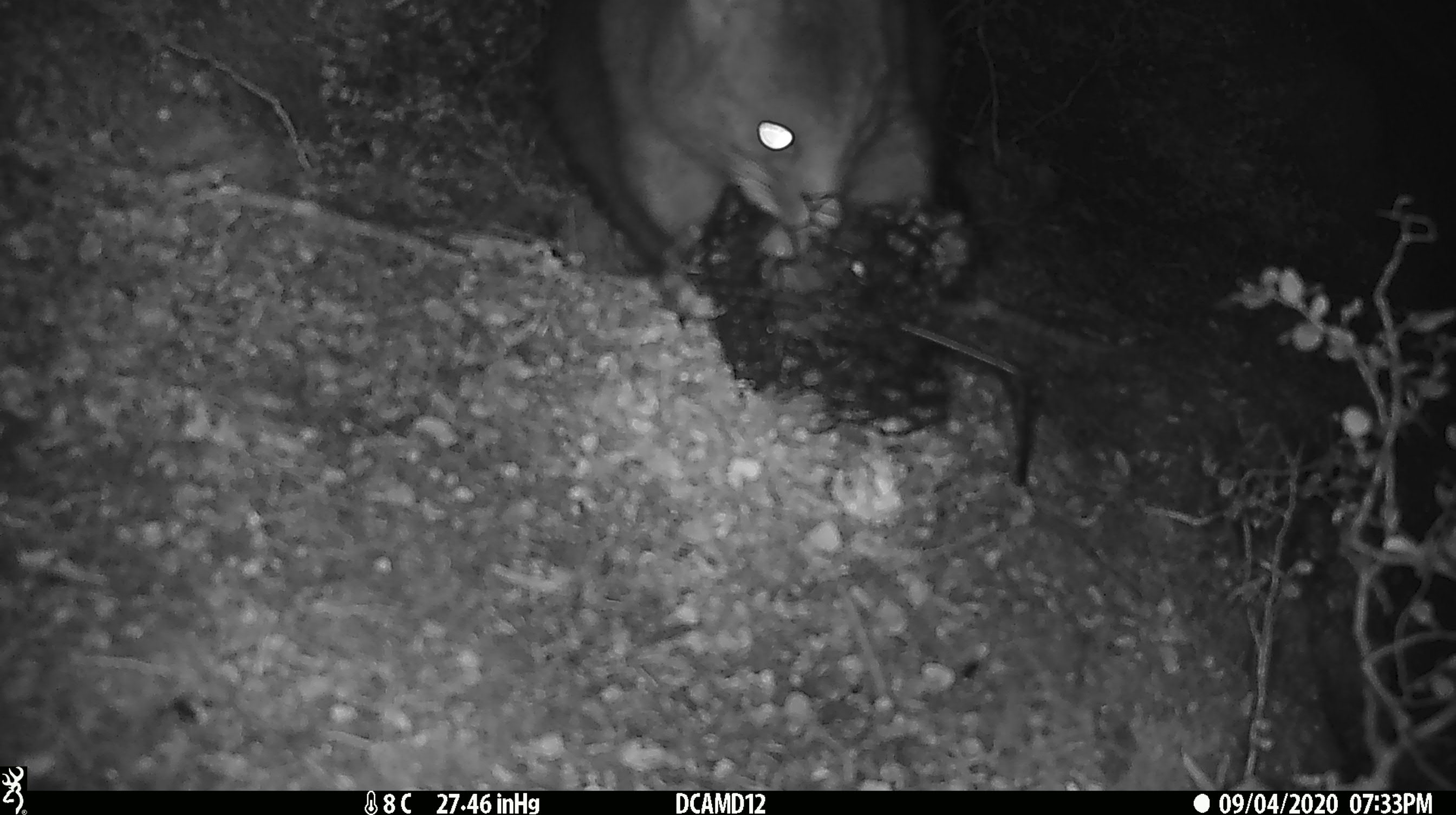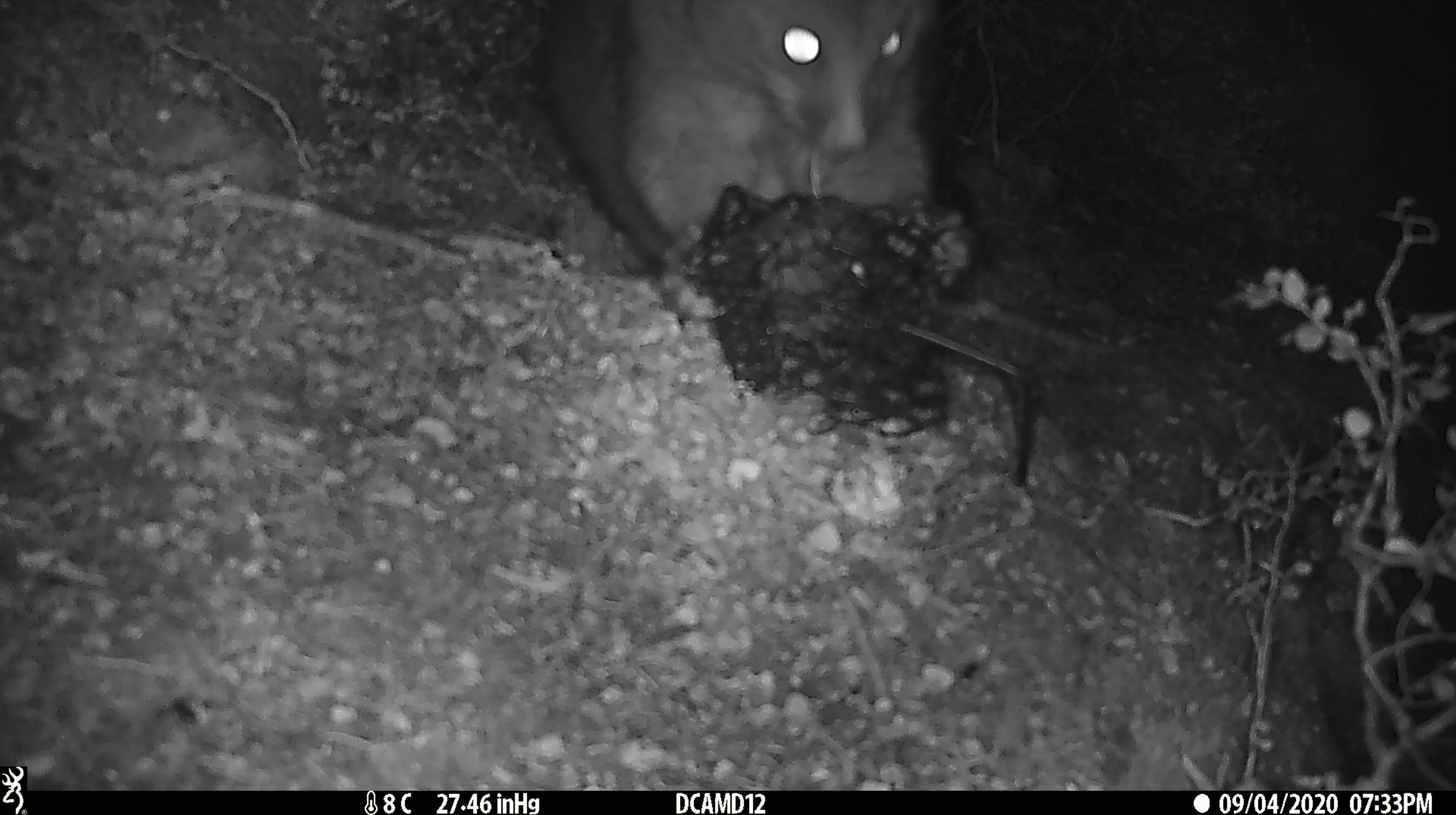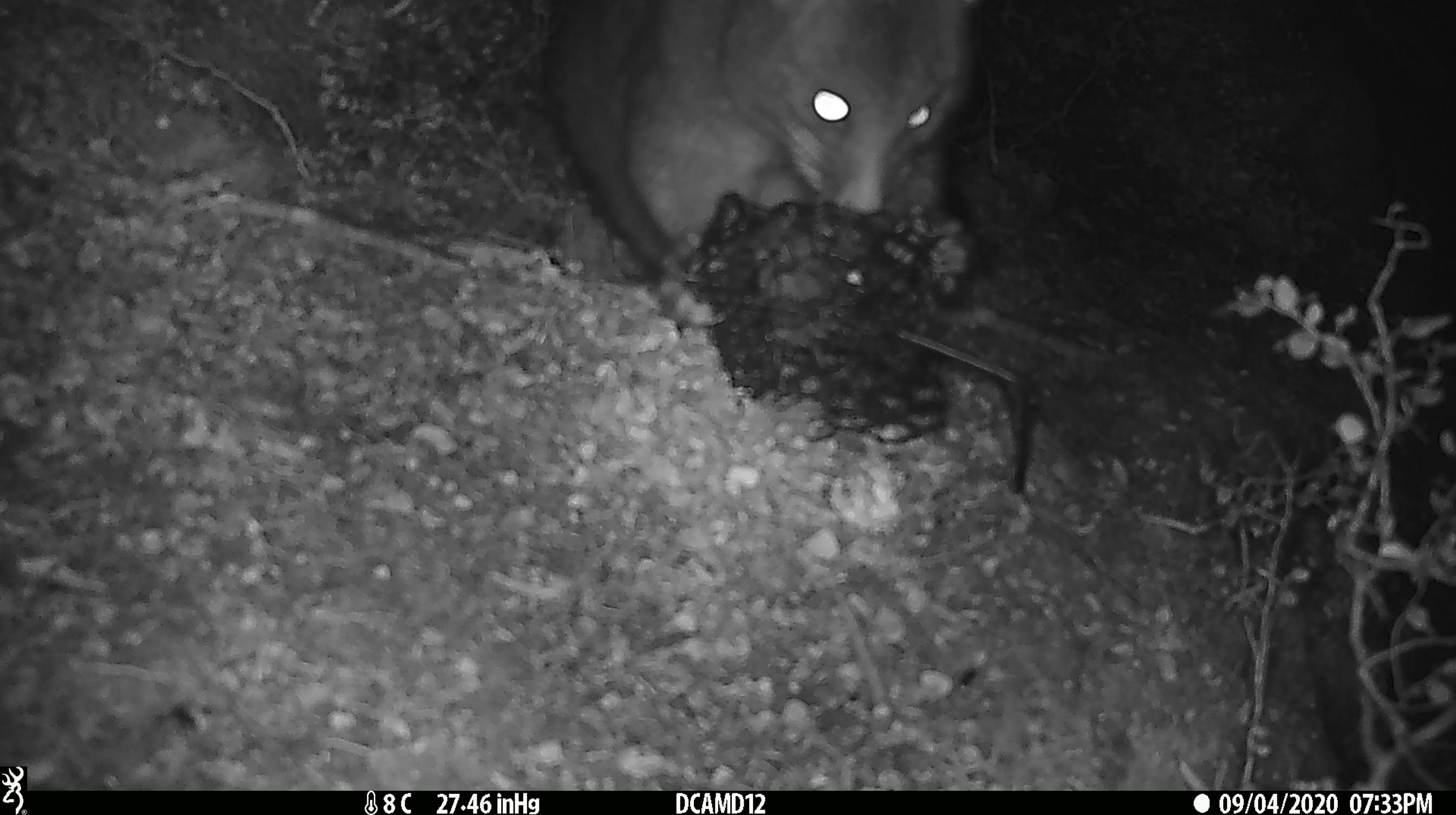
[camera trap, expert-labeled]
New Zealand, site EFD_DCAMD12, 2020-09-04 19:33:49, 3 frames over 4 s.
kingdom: Animalia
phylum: Chordata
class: Mammalia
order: Diprotodontia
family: Phalangeridae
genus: Trichosurus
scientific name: Trichosurus vulpecula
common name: common brushtail possum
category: possum